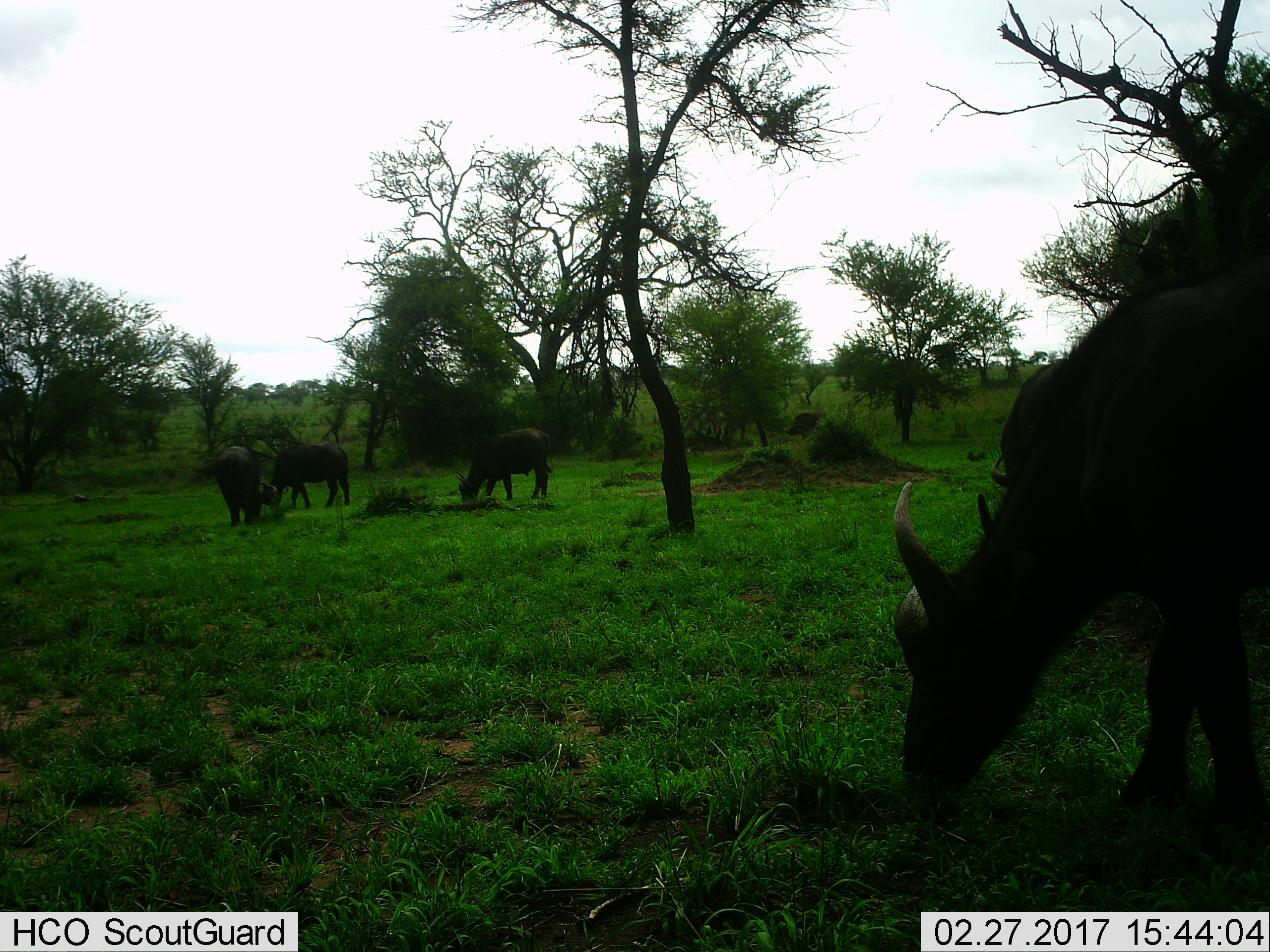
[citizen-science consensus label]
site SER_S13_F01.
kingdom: Animalia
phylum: Chordata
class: Mammalia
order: Artiodactyla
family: Bovidae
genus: Syncerus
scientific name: Syncerus caffer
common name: african buffalo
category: buffalo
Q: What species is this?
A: Buffalo (african buffalo) (Syncerus caffer).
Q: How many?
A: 6.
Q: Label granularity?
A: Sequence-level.